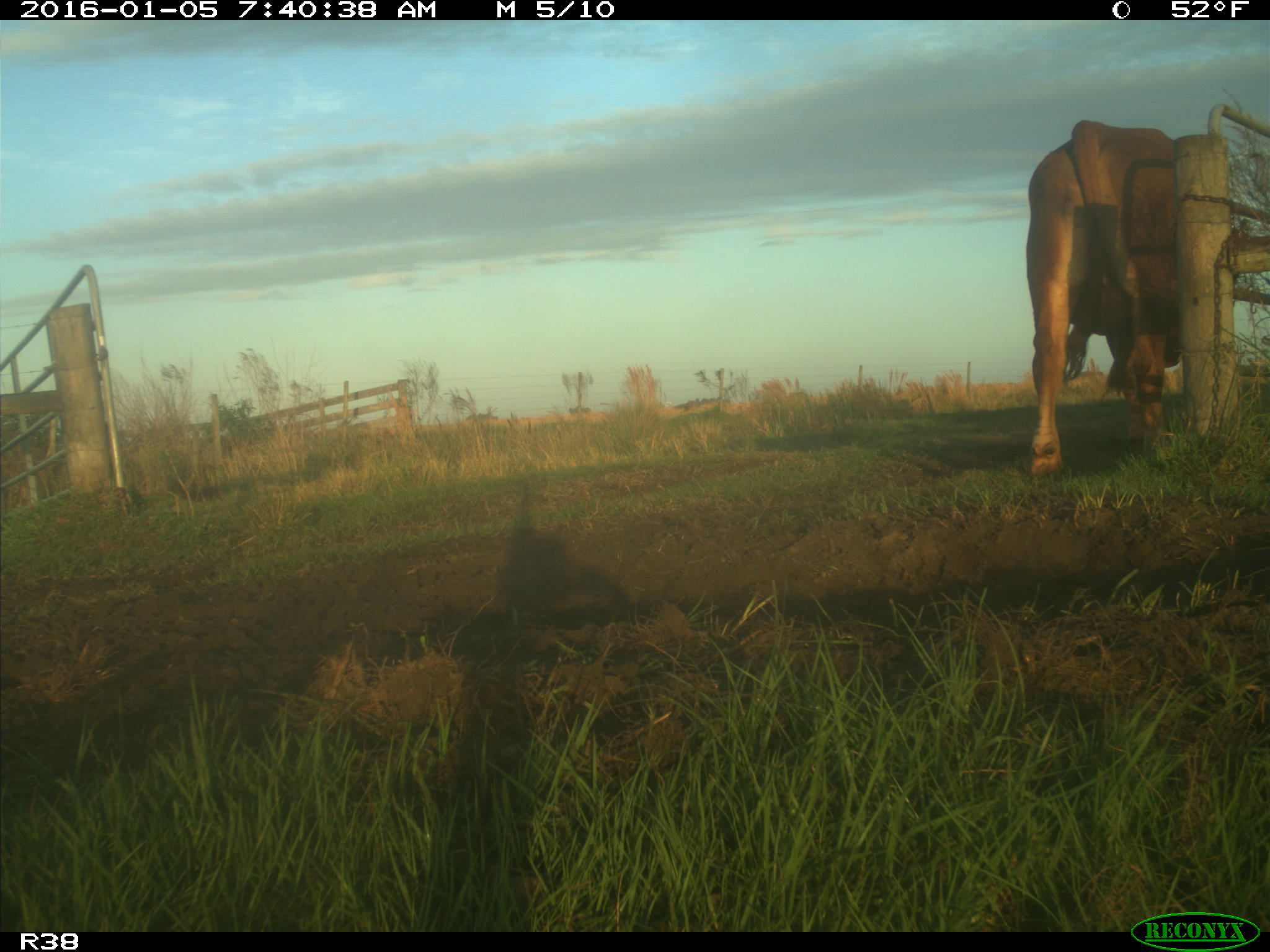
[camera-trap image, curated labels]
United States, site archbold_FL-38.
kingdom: Animalia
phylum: Chordata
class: Mammalia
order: Artiodactyla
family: Bovidae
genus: Bos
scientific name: Bos taurus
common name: domestic cow